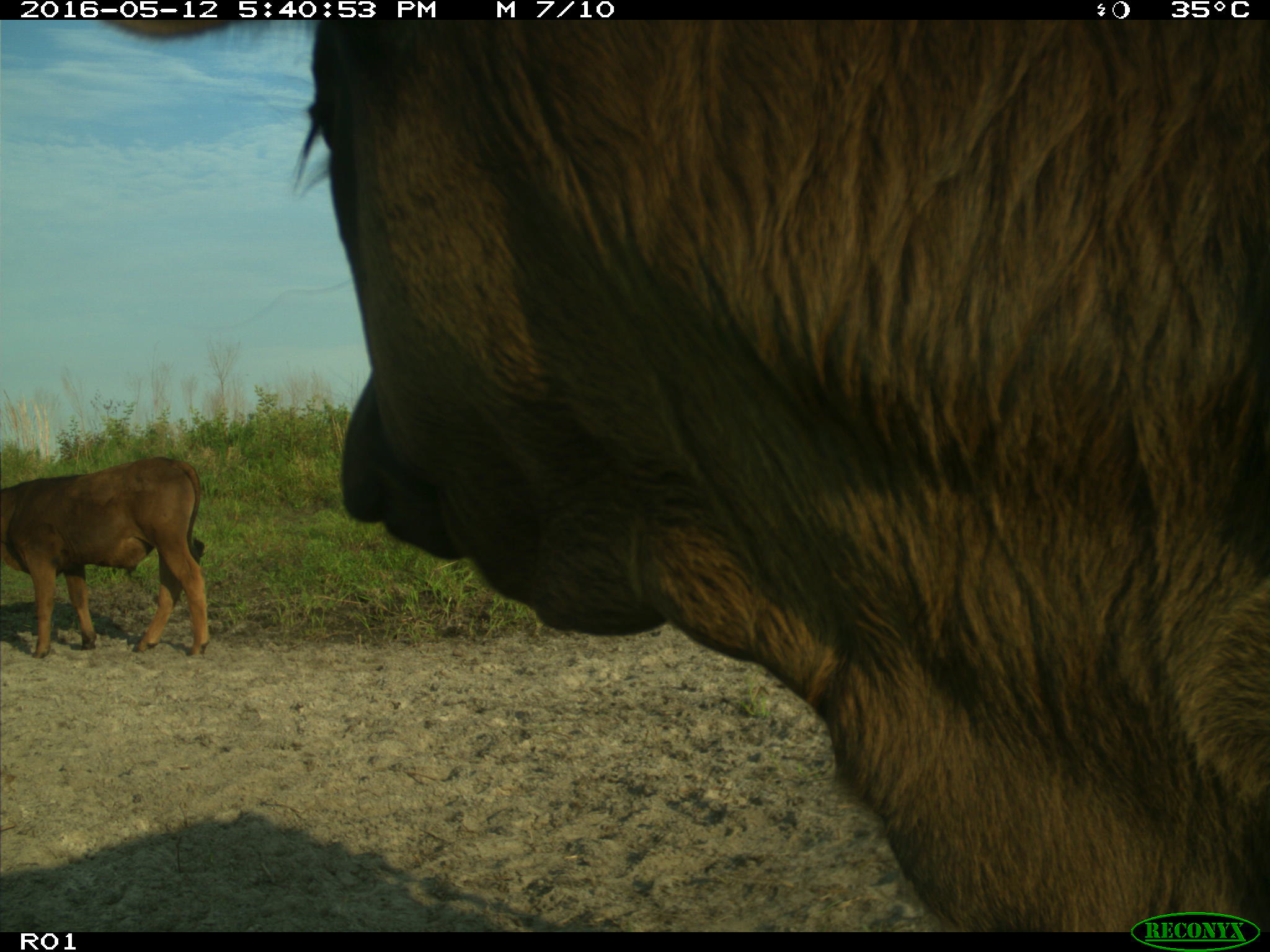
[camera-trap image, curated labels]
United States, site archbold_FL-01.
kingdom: Animalia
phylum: Chordata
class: Mammalia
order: Artiodactyla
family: Bovidae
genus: Bos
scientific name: Bos taurus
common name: domestic cow